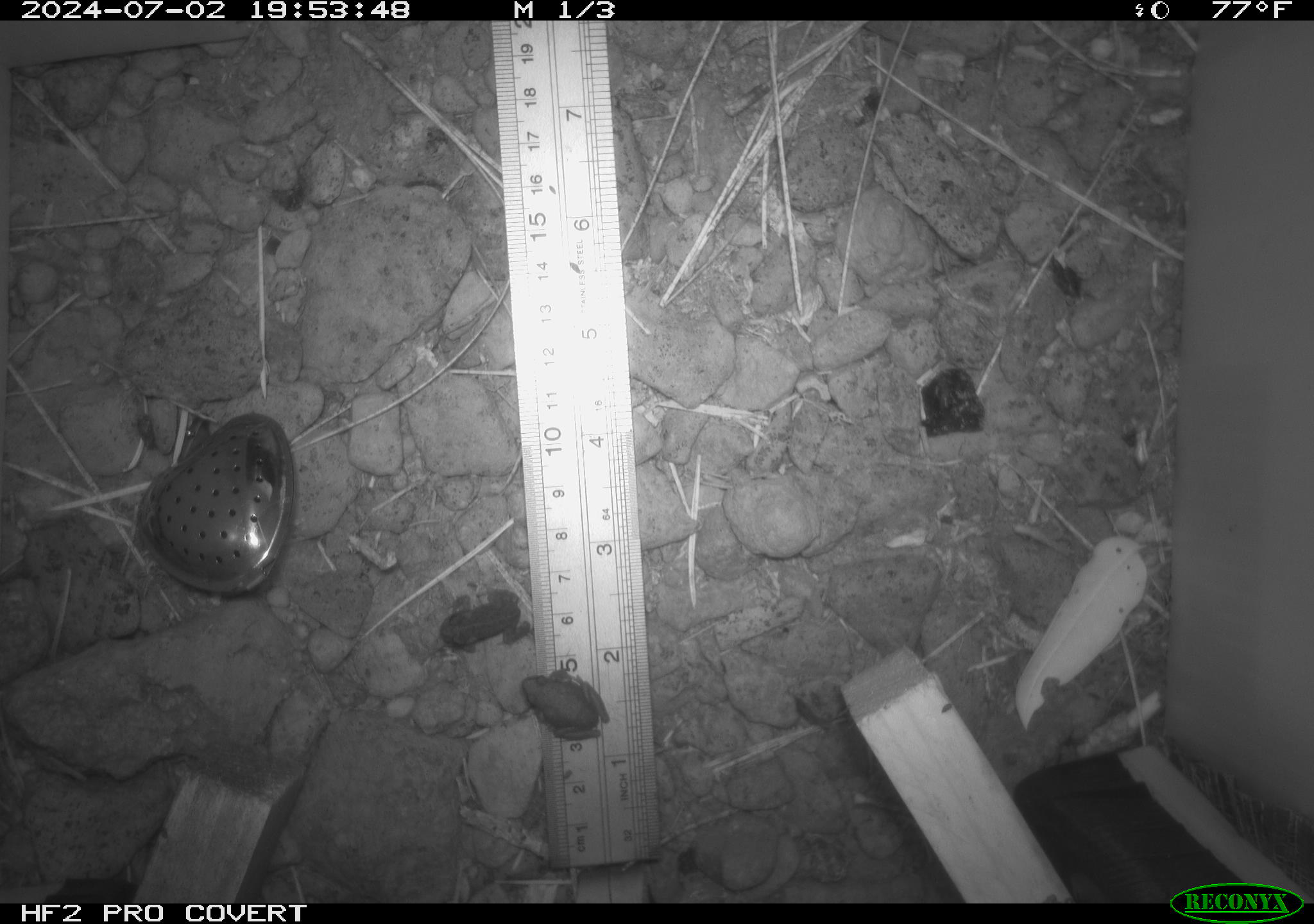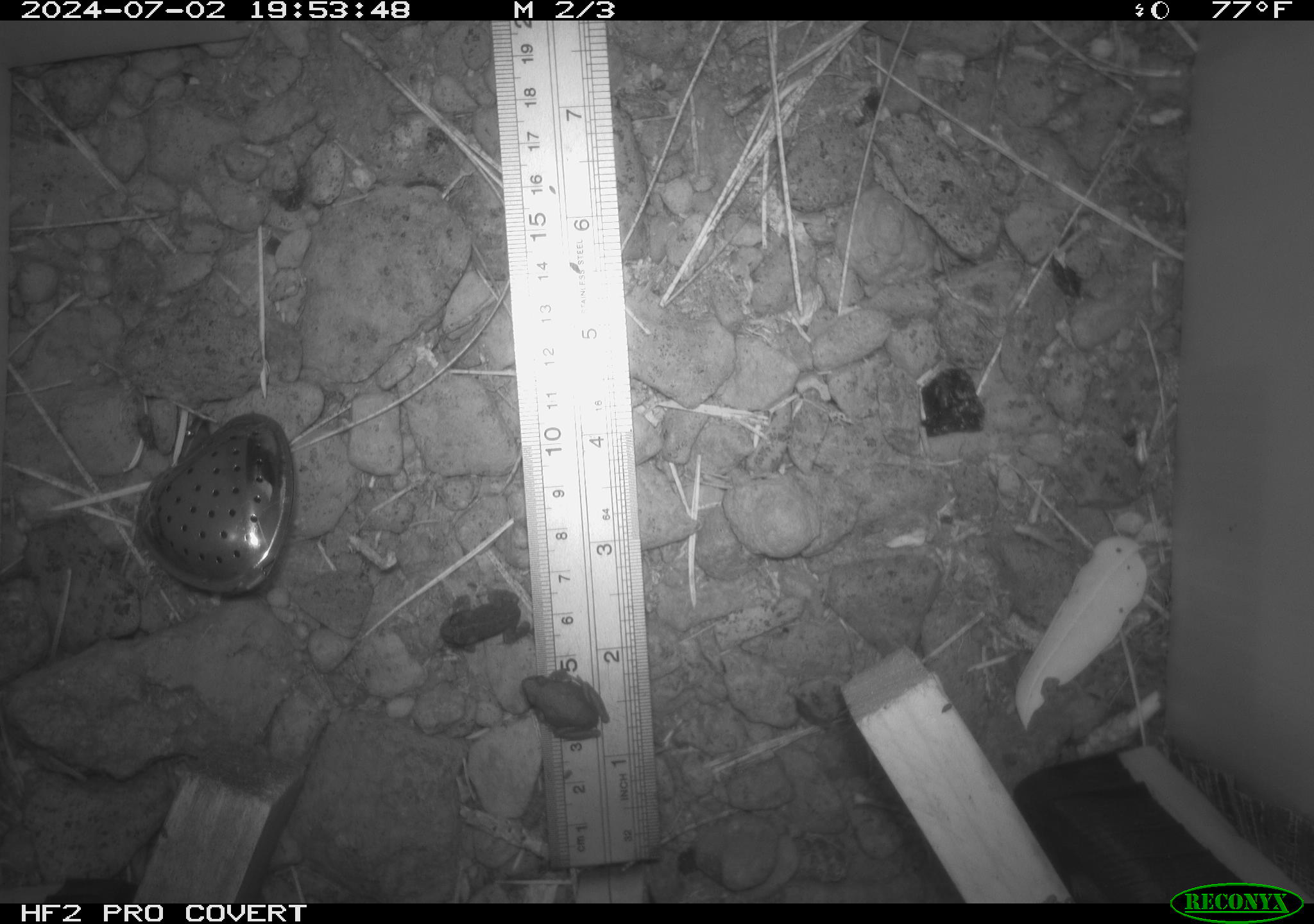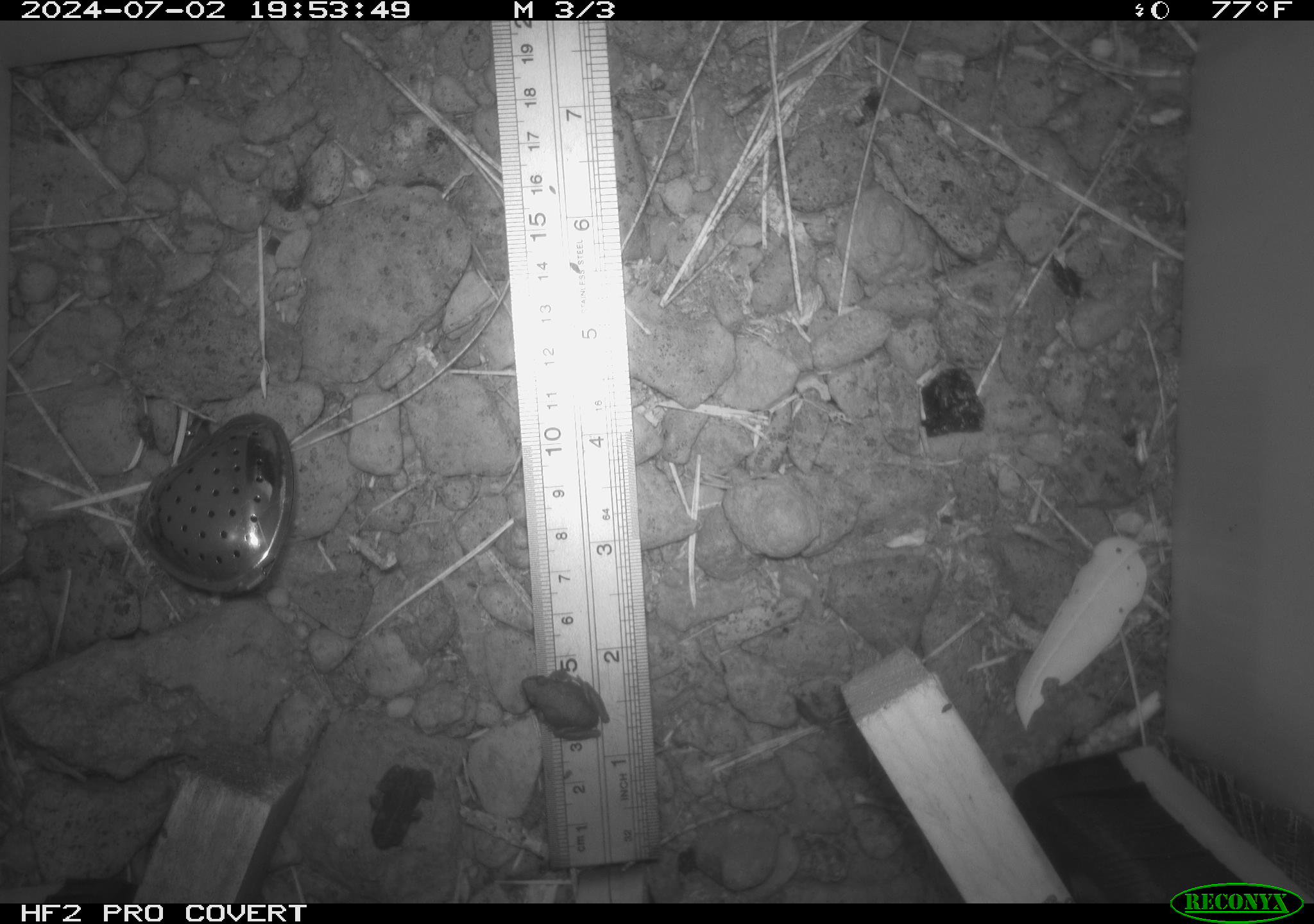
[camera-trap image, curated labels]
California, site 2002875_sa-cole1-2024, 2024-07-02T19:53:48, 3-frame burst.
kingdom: Animalia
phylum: Chordata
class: Amphibia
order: Anura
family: Bufonidae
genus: Anaxyrus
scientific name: Anaxyrus boreas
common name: western toad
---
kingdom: Animalia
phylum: Chordata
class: Amphibia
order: Anura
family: Hylidae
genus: Pseudacris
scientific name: Pseudacris regilla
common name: sierran treefrog